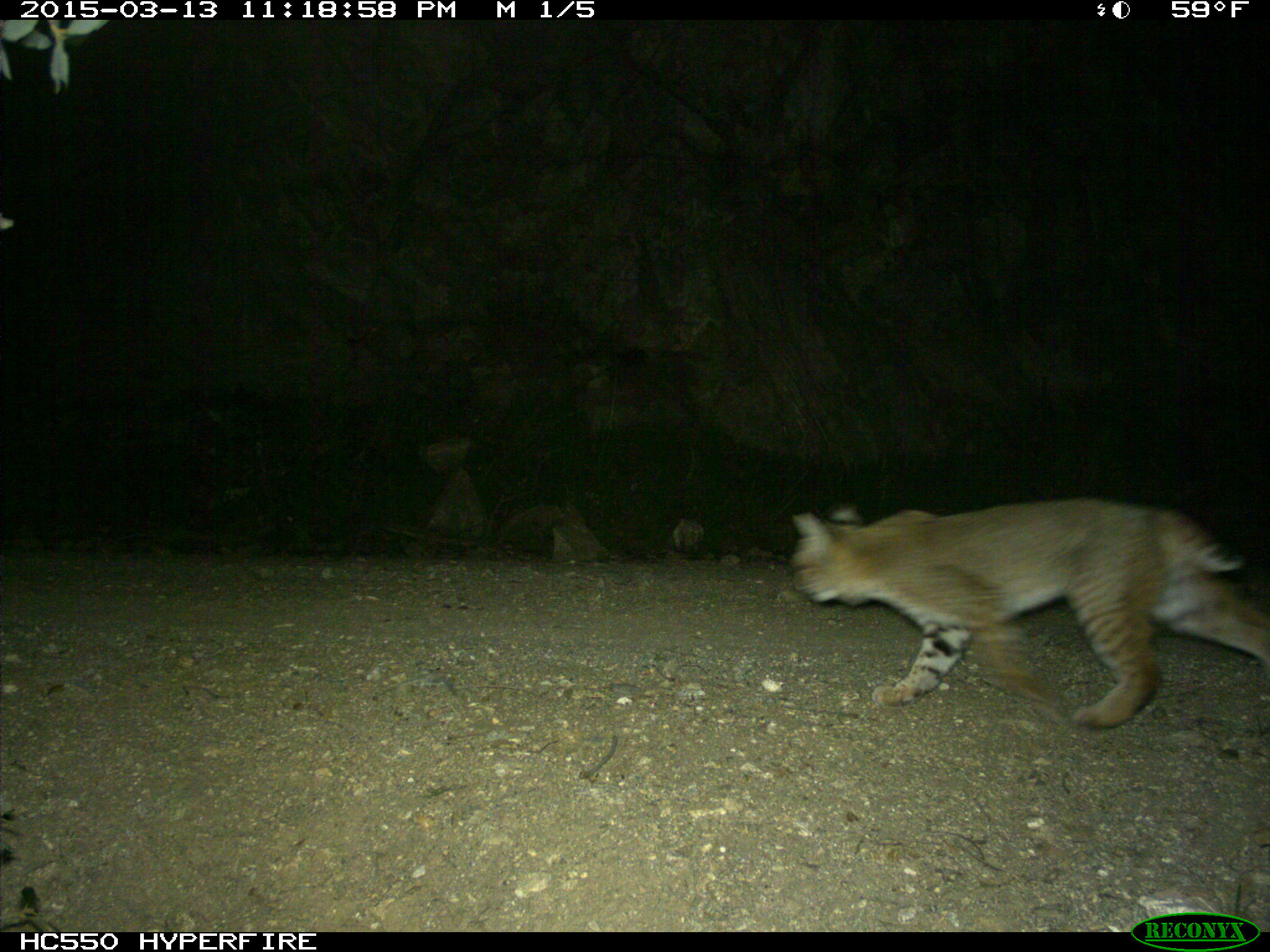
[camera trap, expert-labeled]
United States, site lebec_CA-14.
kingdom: Animalia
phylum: Chordata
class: Mammalia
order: Carnivora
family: Felidae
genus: Lynx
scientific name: Lynx rufus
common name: bobcat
Lynx rufus (bobcat).